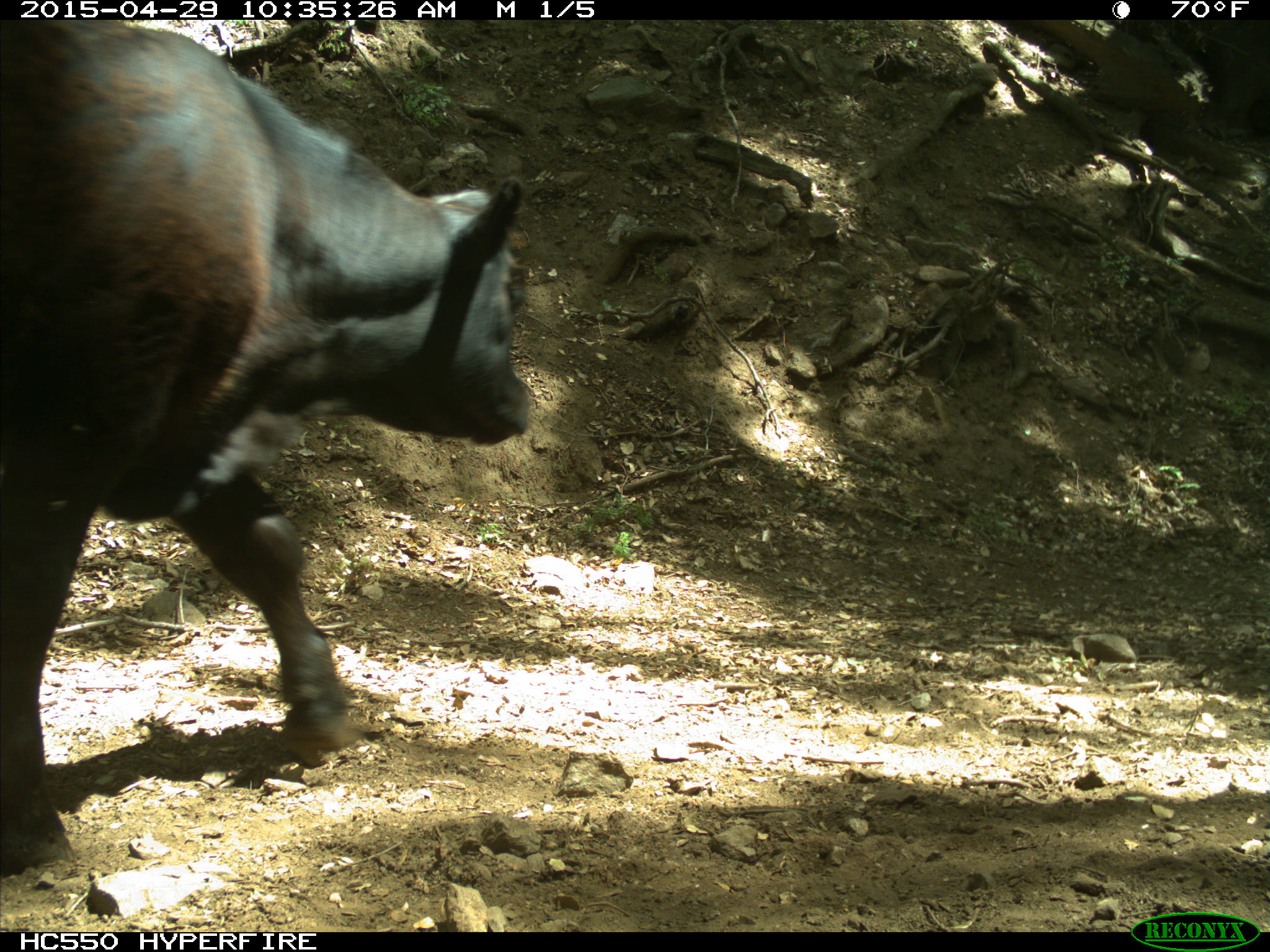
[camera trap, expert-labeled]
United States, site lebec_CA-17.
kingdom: Animalia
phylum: Chordata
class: Mammalia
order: Artiodactyla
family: Bovidae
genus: Bos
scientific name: Bos taurus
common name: domestic cow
Bos taurus (domestic cow).